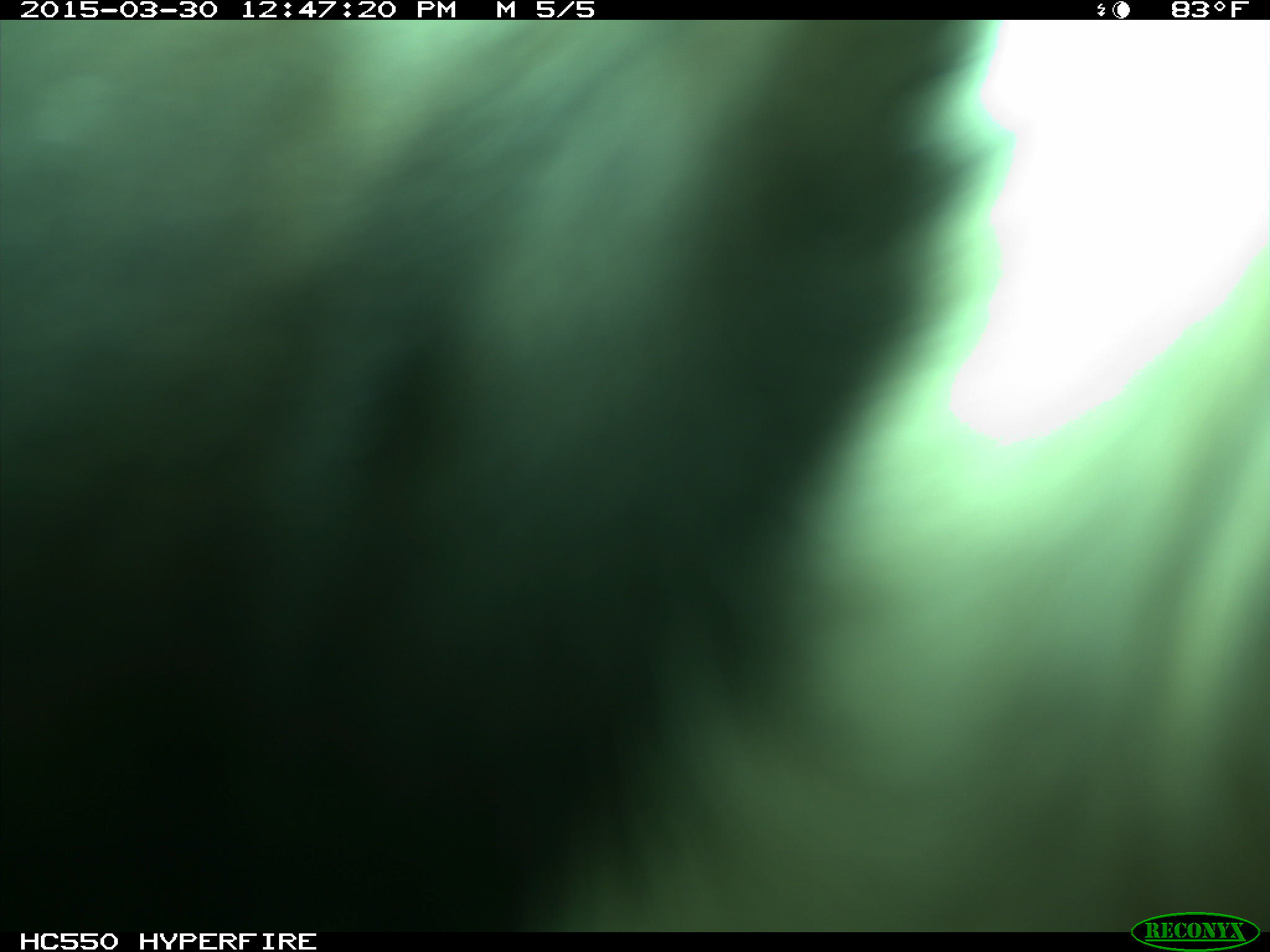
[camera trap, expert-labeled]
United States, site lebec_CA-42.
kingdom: Animalia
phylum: Chordata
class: Mammalia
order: Artiodactyla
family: Bovidae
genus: Bos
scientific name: Bos taurus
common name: domestic cow